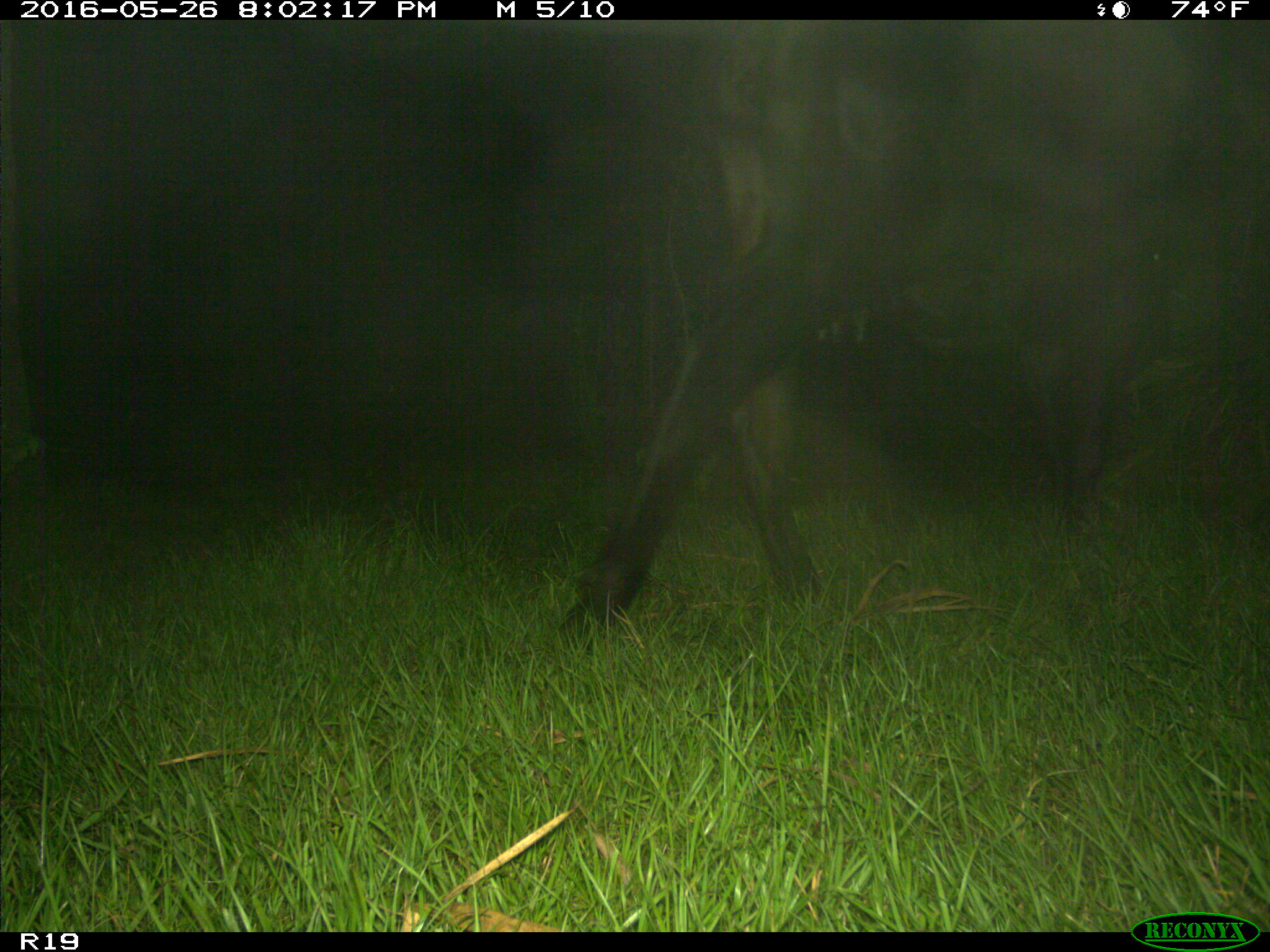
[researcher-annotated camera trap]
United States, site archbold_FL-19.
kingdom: Animalia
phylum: Chordata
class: Mammalia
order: Artiodactyla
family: Bovidae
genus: Bos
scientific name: Bos taurus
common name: domestic cow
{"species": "Bos taurus (domestic cow)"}